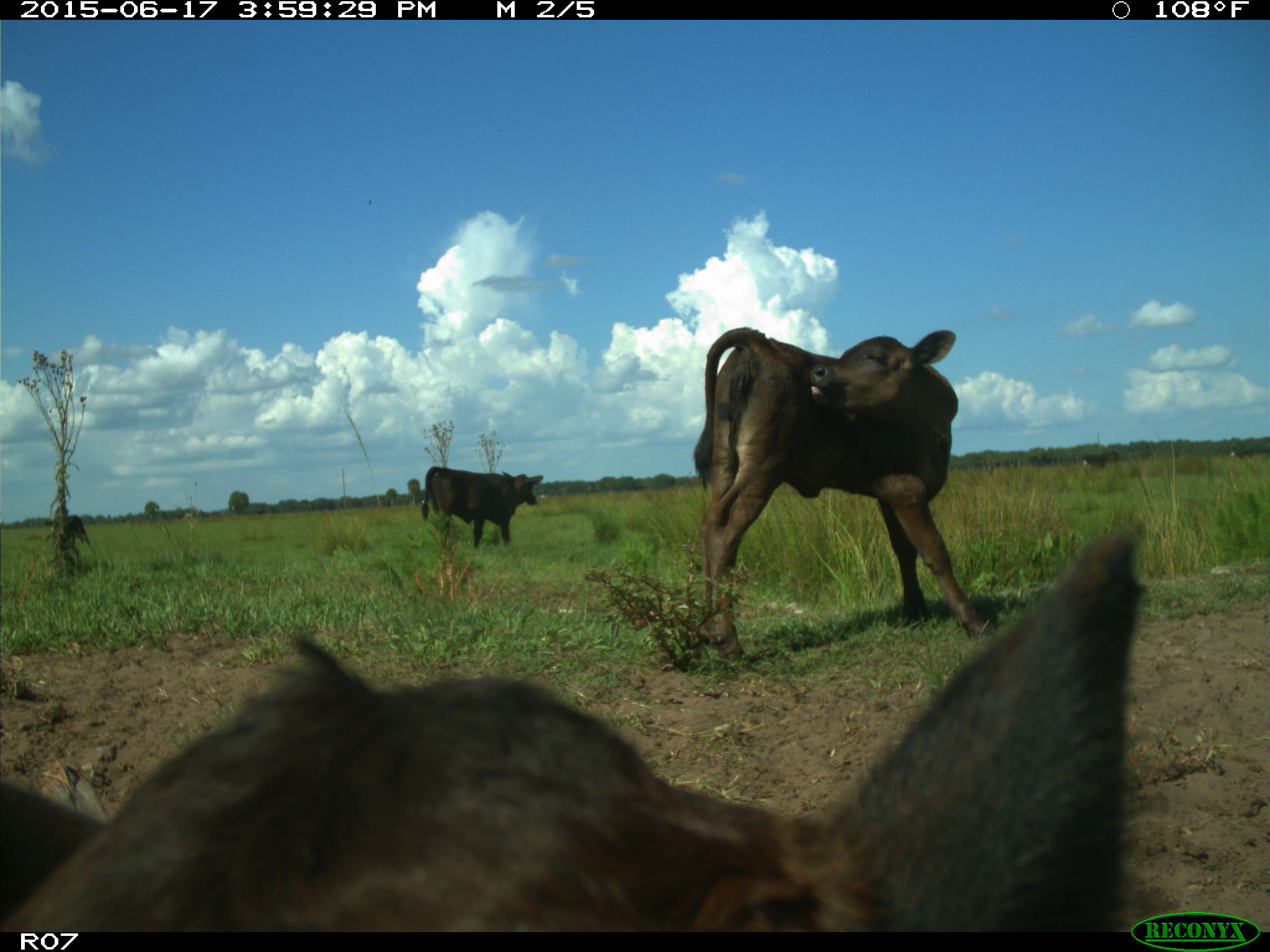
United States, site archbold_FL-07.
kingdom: Animalia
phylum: Chordata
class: Mammalia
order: Artiodactyla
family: Bovidae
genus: Bos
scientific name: Bos taurus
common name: domestic cow